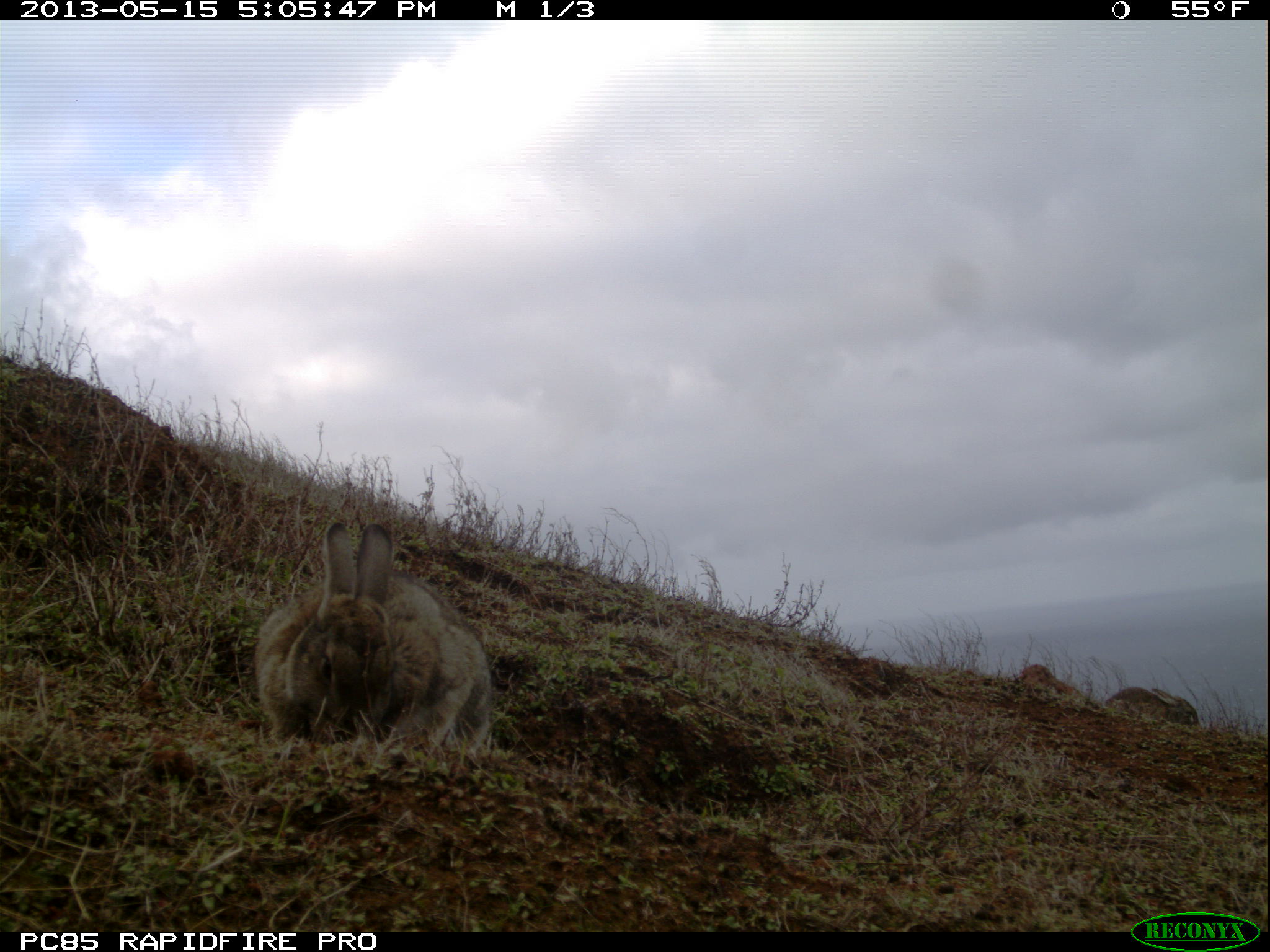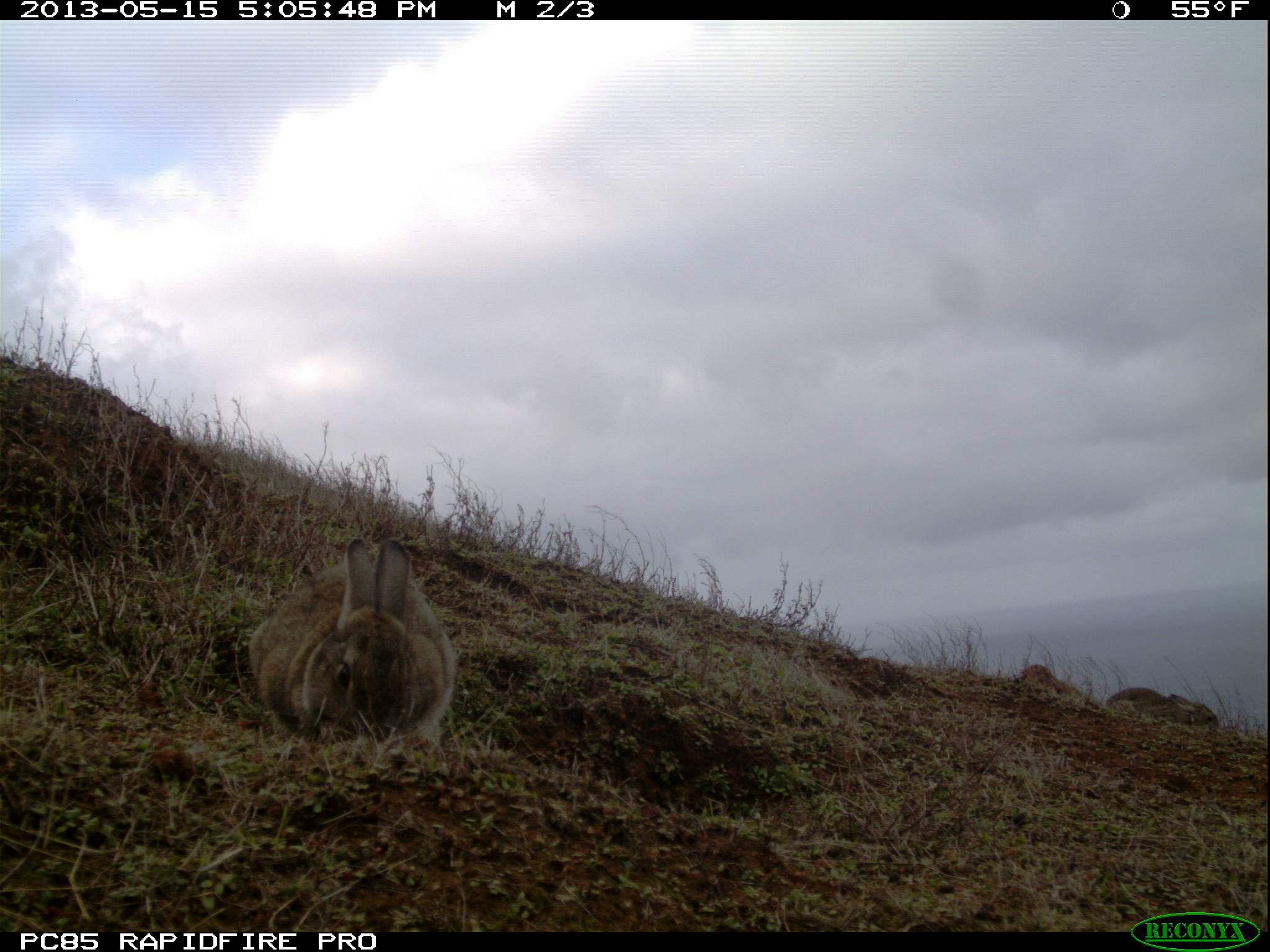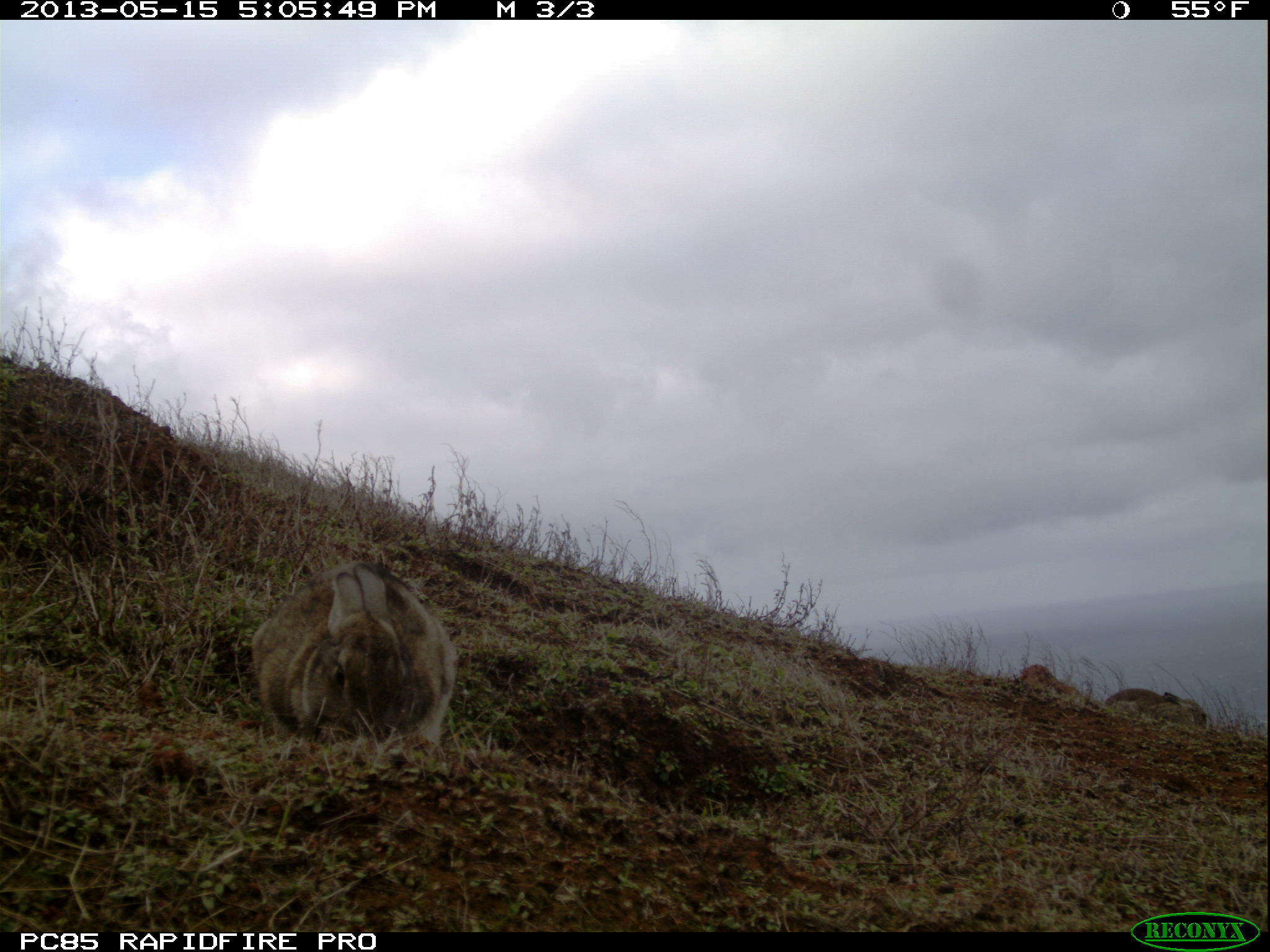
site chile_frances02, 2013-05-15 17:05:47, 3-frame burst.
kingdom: Animalia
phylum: Chordata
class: Mammalia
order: Lagomorpha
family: Leporidae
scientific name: Leporidae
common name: rabbits and hares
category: rabbit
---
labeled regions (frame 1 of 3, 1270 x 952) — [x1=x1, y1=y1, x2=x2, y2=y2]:
rabbit: [x1=252, y1=516, x2=496, y2=760]; [x1=1105, y1=665, x2=1206, y2=736]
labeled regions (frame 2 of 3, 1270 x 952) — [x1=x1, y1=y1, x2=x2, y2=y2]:
rabbit: [x1=247, y1=534, x2=453, y2=760]; [x1=1100, y1=683, x2=1220, y2=730]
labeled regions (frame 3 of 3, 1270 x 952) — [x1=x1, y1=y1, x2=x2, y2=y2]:
rabbit: [x1=249, y1=559, x2=455, y2=762]; [x1=1103, y1=684, x2=1220, y2=730]